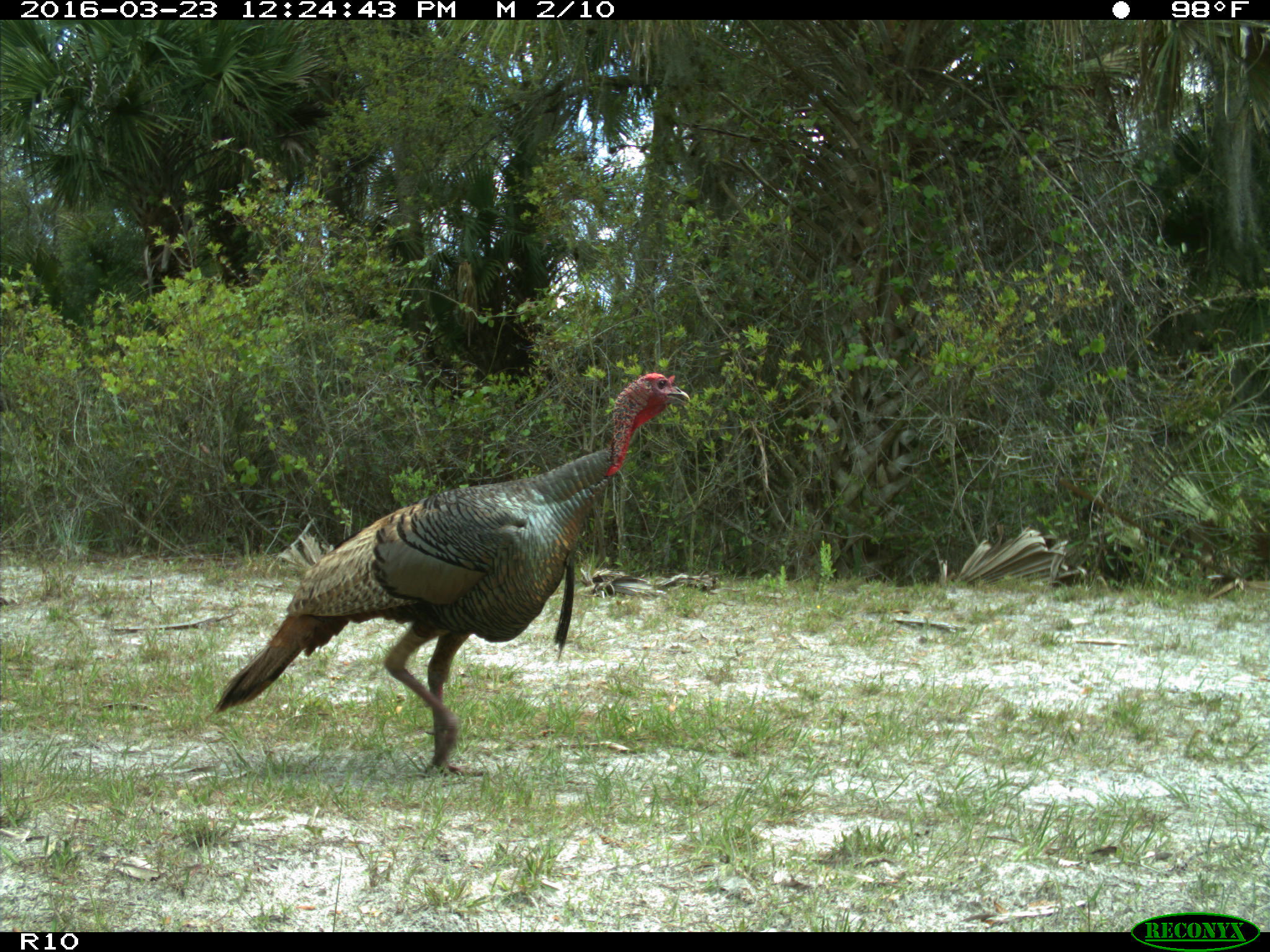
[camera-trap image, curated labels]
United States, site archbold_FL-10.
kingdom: Animalia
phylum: Chordata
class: Aves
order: Galliformes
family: Phasianidae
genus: Meleagris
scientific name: Meleagris gallopavo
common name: wild turkey